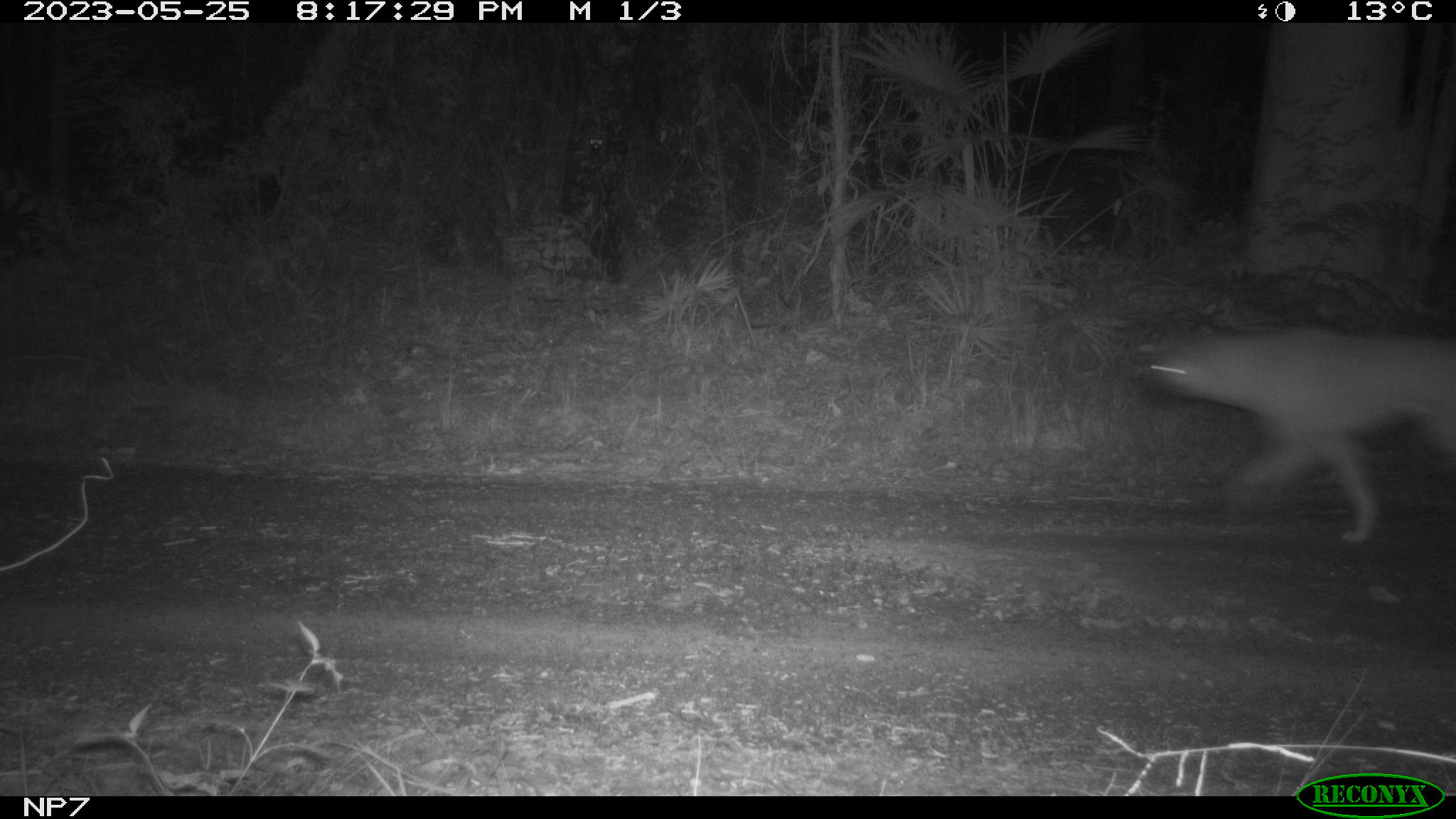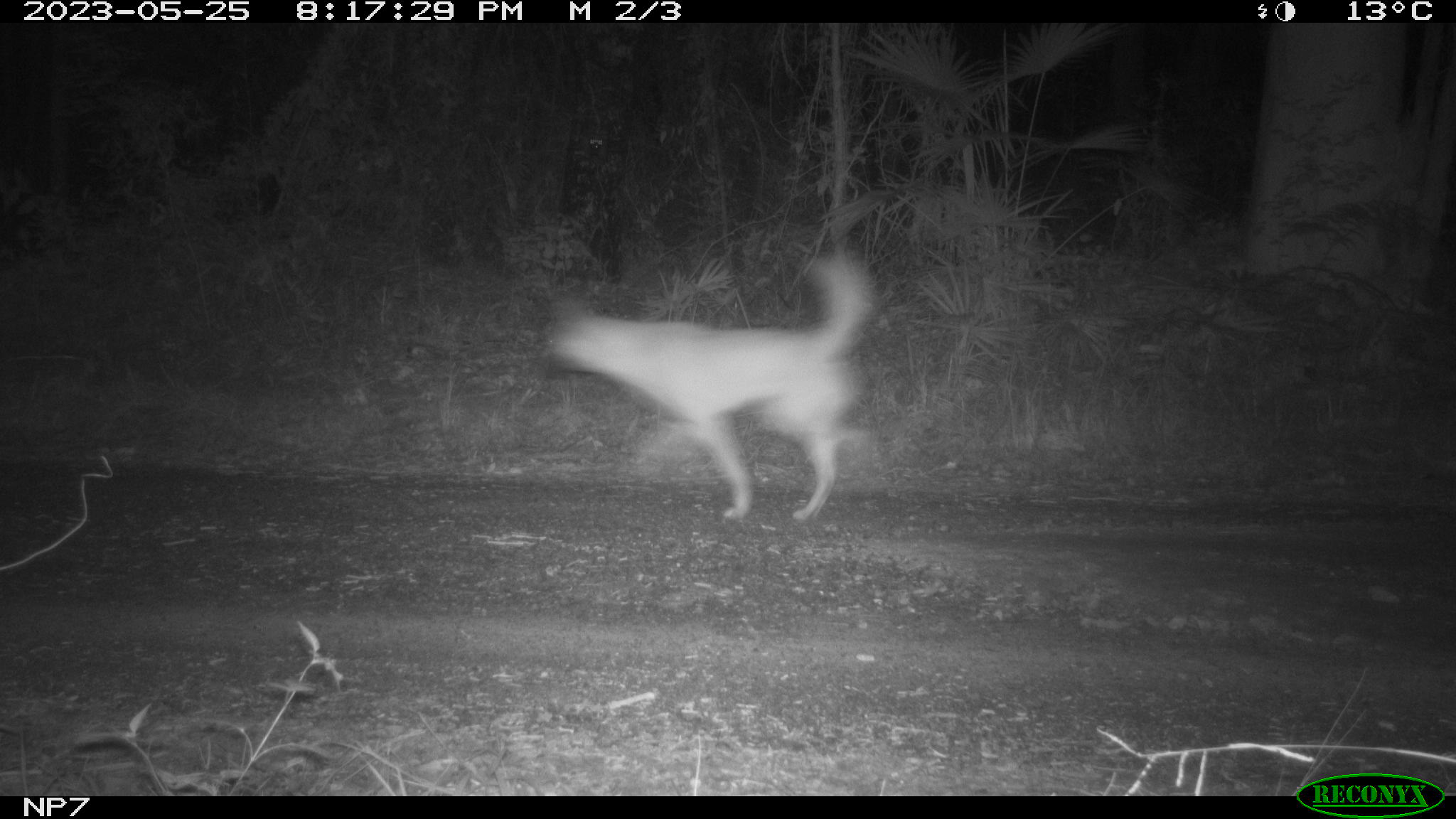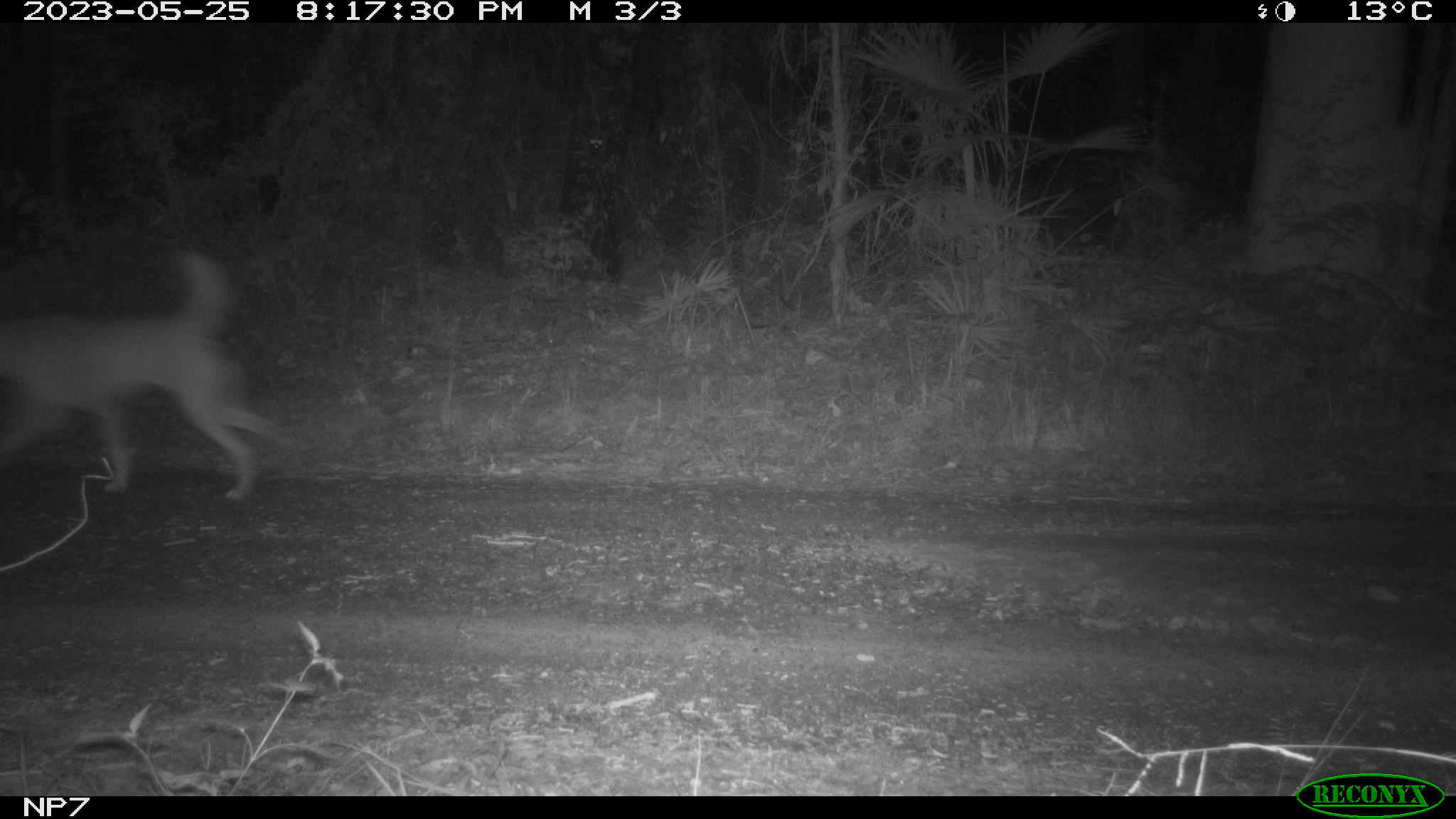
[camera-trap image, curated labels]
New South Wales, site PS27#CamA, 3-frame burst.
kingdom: Animalia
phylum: Chordata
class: Mammalia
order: Carnivora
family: Canidae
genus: Canis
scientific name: Canis familiaris dingo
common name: dingo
Dingo (Canis familiaris dingo).